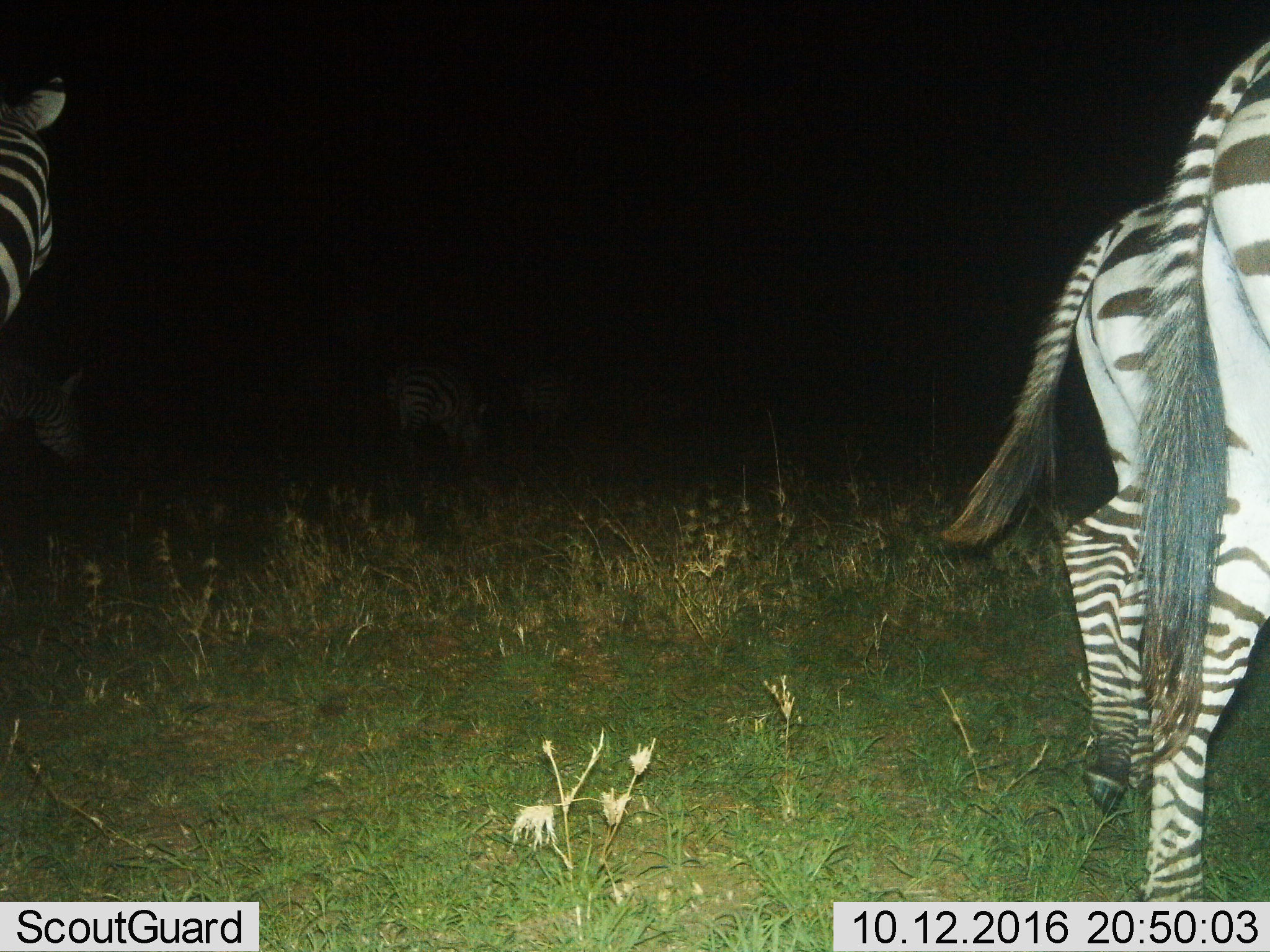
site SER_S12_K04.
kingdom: Animalia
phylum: Chordata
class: Mammalia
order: Perissodactyla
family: Equidae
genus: Equus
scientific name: Equus quagga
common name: plains zebra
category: zebraplains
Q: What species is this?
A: Zebraplains (plains zebra) (Equus quagga).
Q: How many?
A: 6.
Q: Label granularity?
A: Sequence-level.